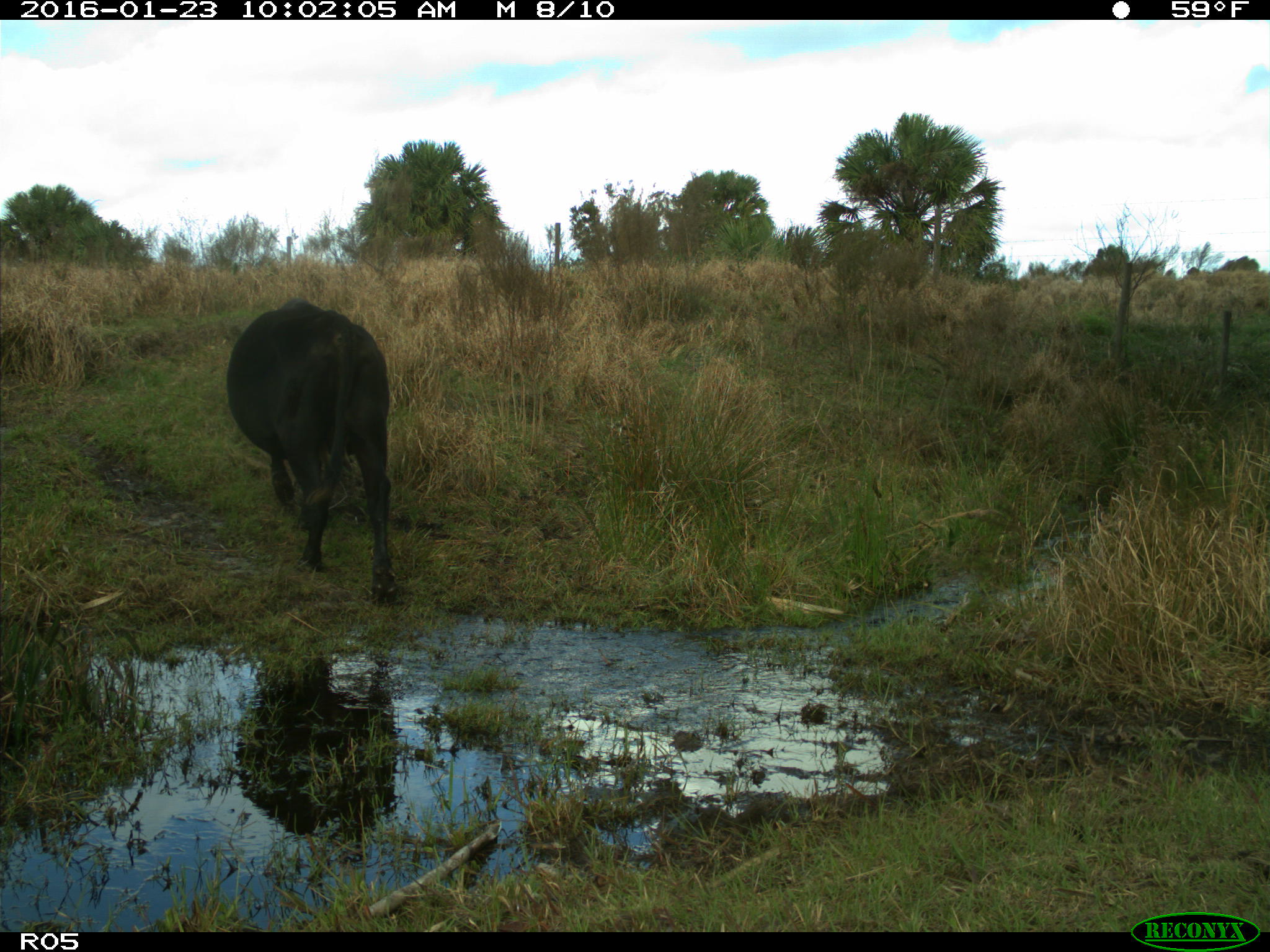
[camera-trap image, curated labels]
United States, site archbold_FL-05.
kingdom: Animalia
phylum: Chordata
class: Mammalia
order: Artiodactyla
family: Bovidae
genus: Bos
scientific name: Bos taurus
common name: domestic cow